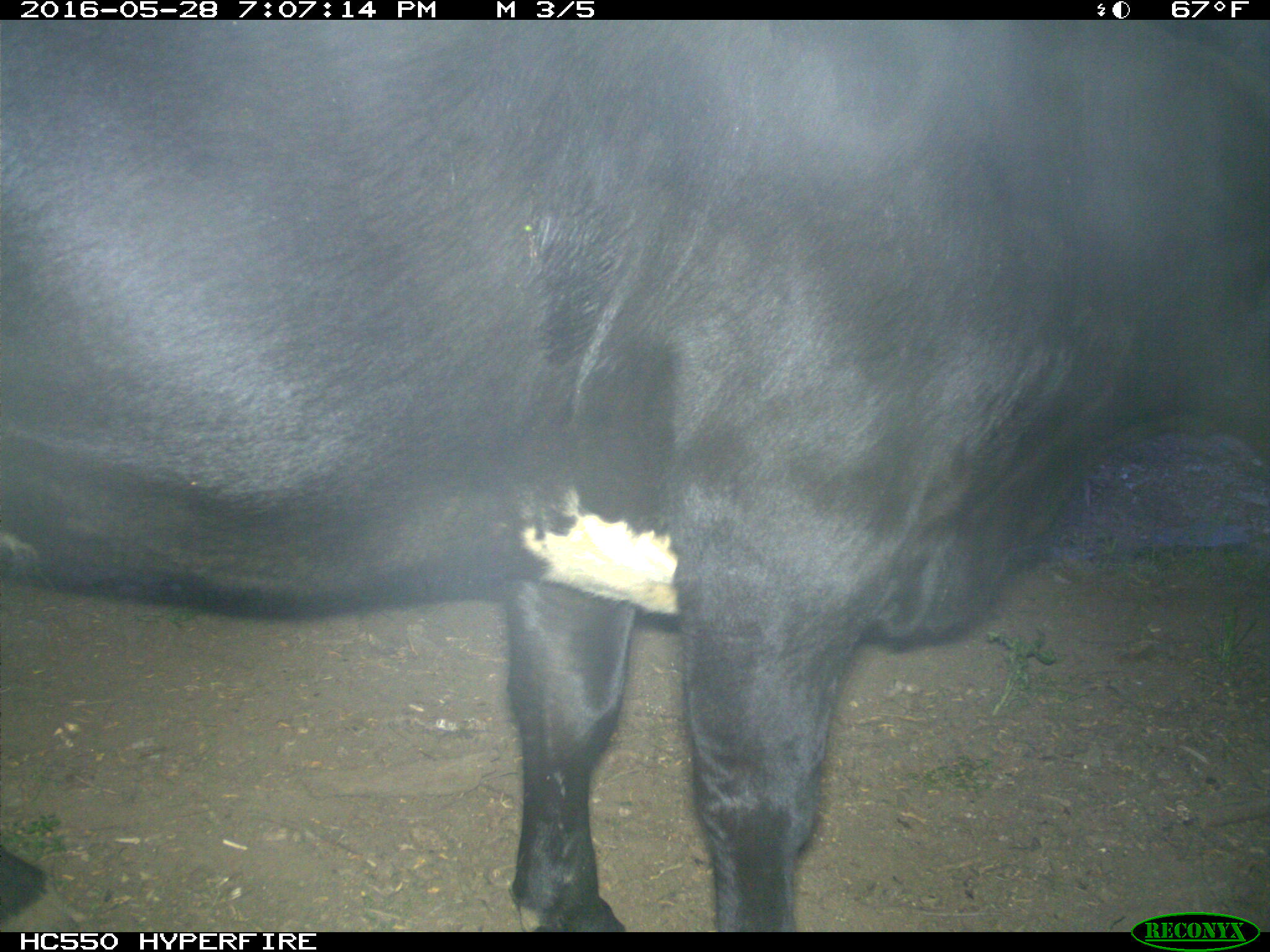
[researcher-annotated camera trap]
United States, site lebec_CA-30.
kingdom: Animalia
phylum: Chordata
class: Mammalia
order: Artiodactyla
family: Bovidae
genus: Bos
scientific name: Bos taurus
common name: domestic cow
Bos taurus (domestic cow).